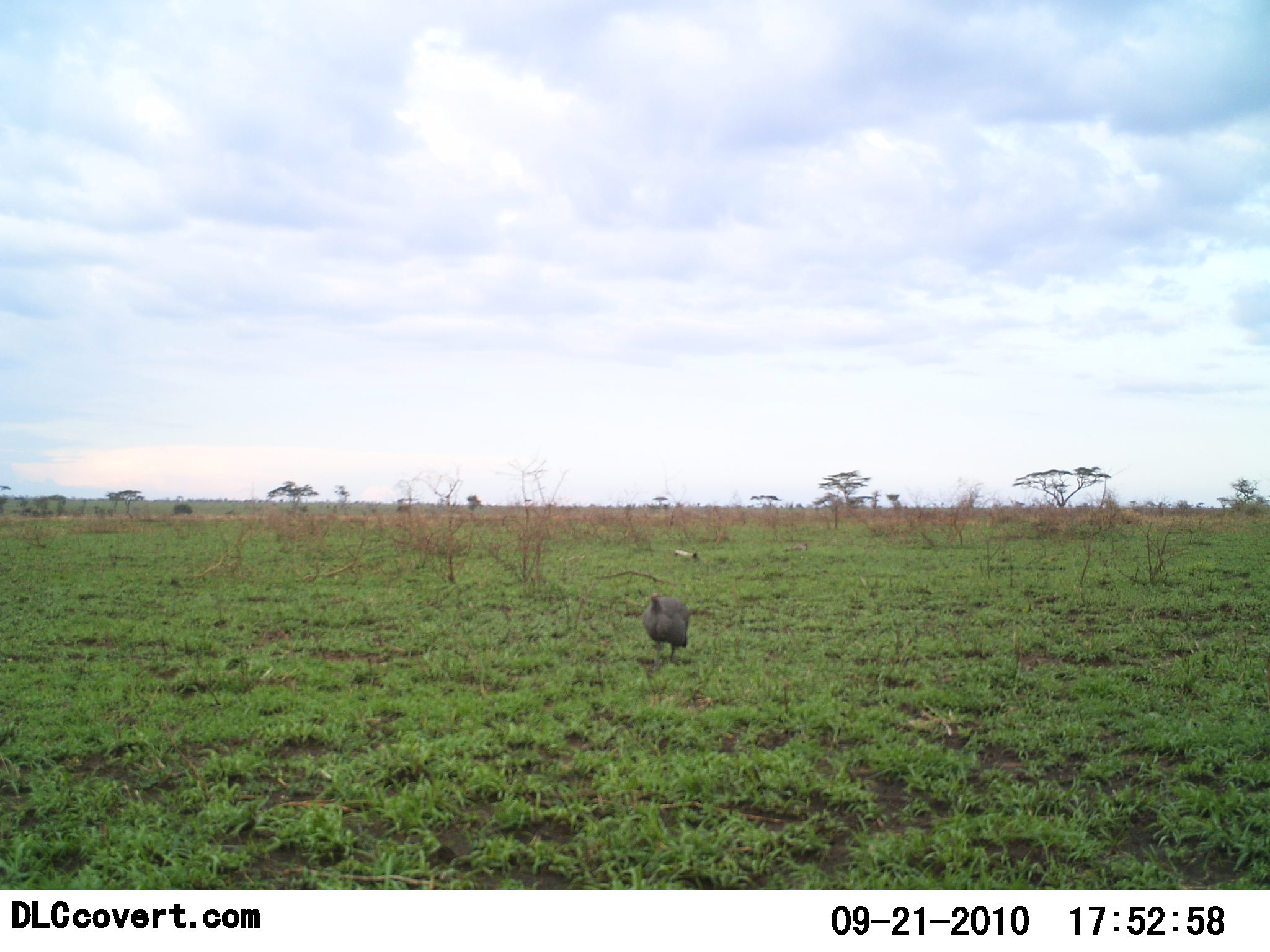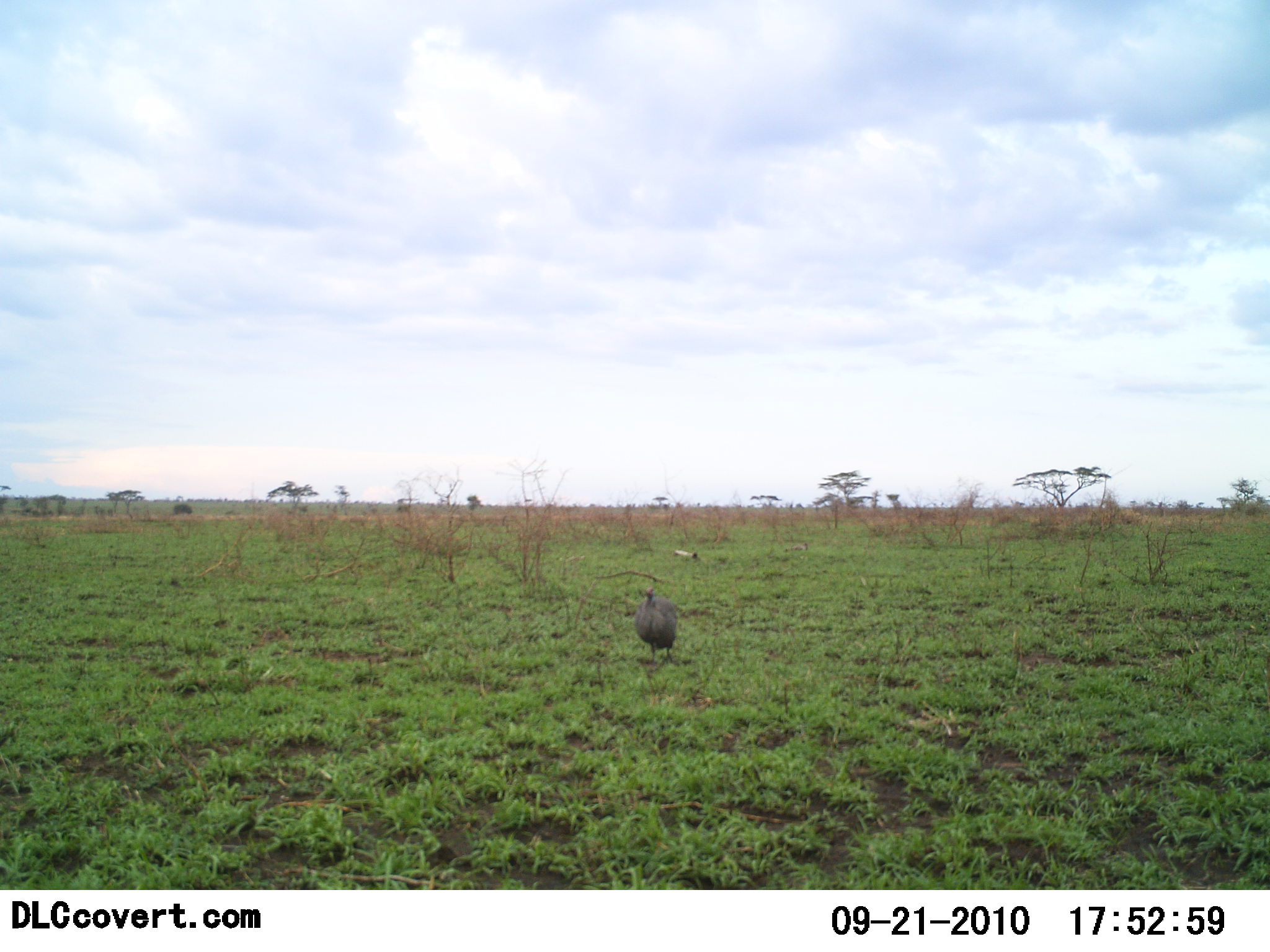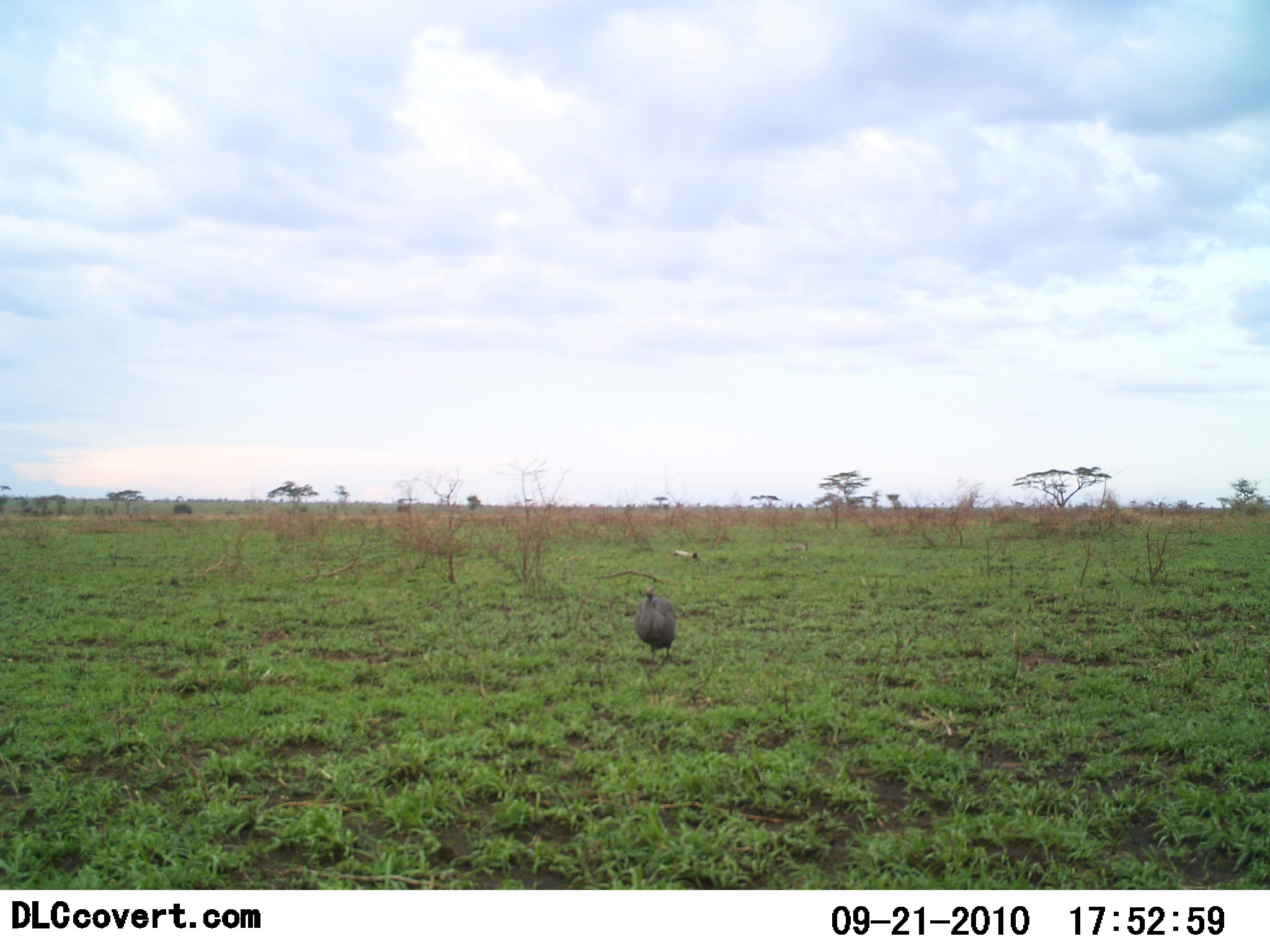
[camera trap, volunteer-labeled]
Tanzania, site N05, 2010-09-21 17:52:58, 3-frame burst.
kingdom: Animalia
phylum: Chordata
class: Aves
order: Galliformes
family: Numididae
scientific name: Numididae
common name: guinea fowl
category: guineafowl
Guineafowl (guinea fowl) (Numididae), count 1. Behavior (volunteer vote fractions): standing 58%, resting 0%, moving 50%, interacting 0%. Young present (vote fraction): 0%. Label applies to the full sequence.